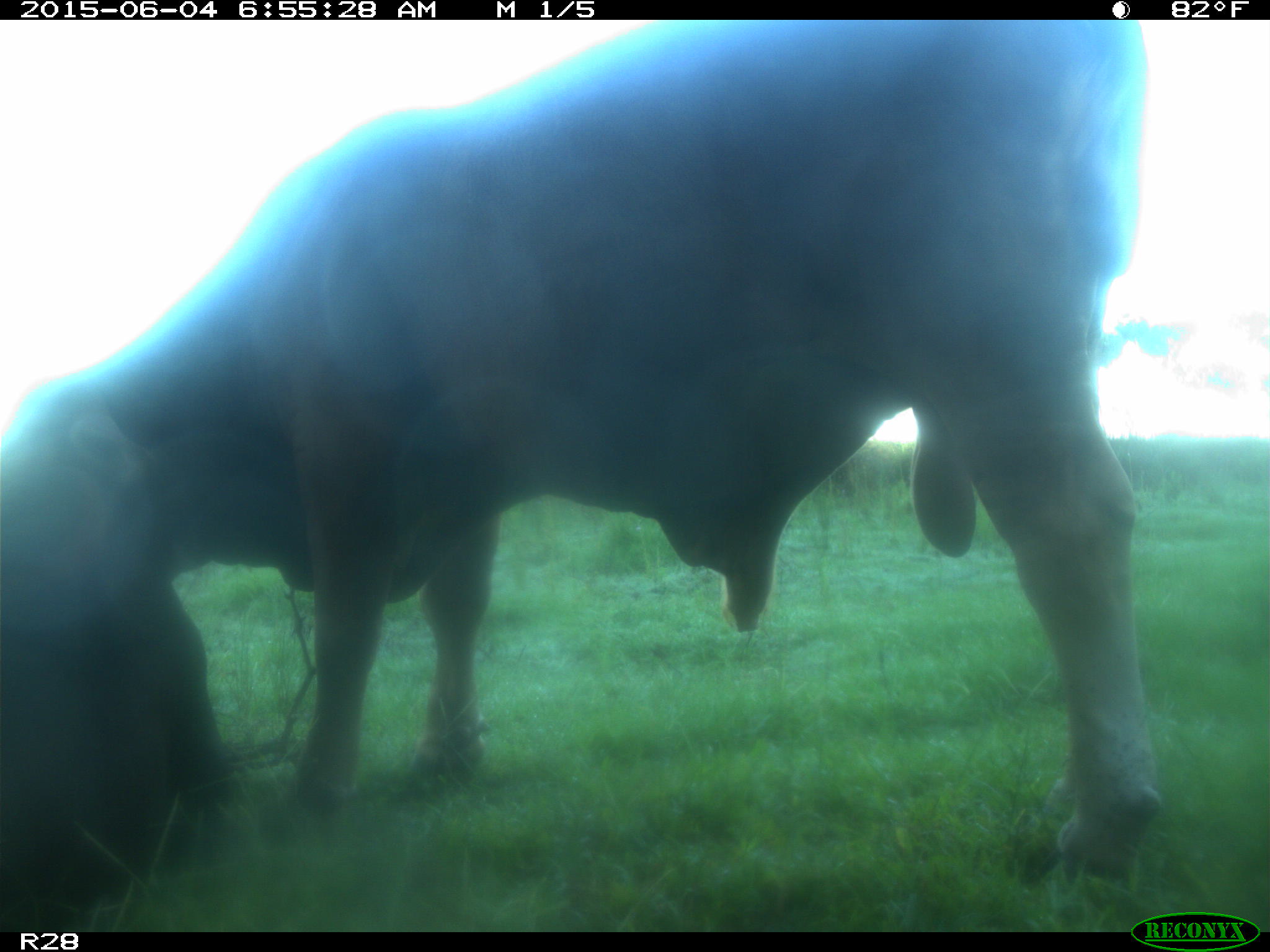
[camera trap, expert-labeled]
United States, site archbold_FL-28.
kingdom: Animalia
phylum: Chordata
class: Mammalia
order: Artiodactyla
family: Bovidae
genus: Bos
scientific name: Bos taurus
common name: domestic cow